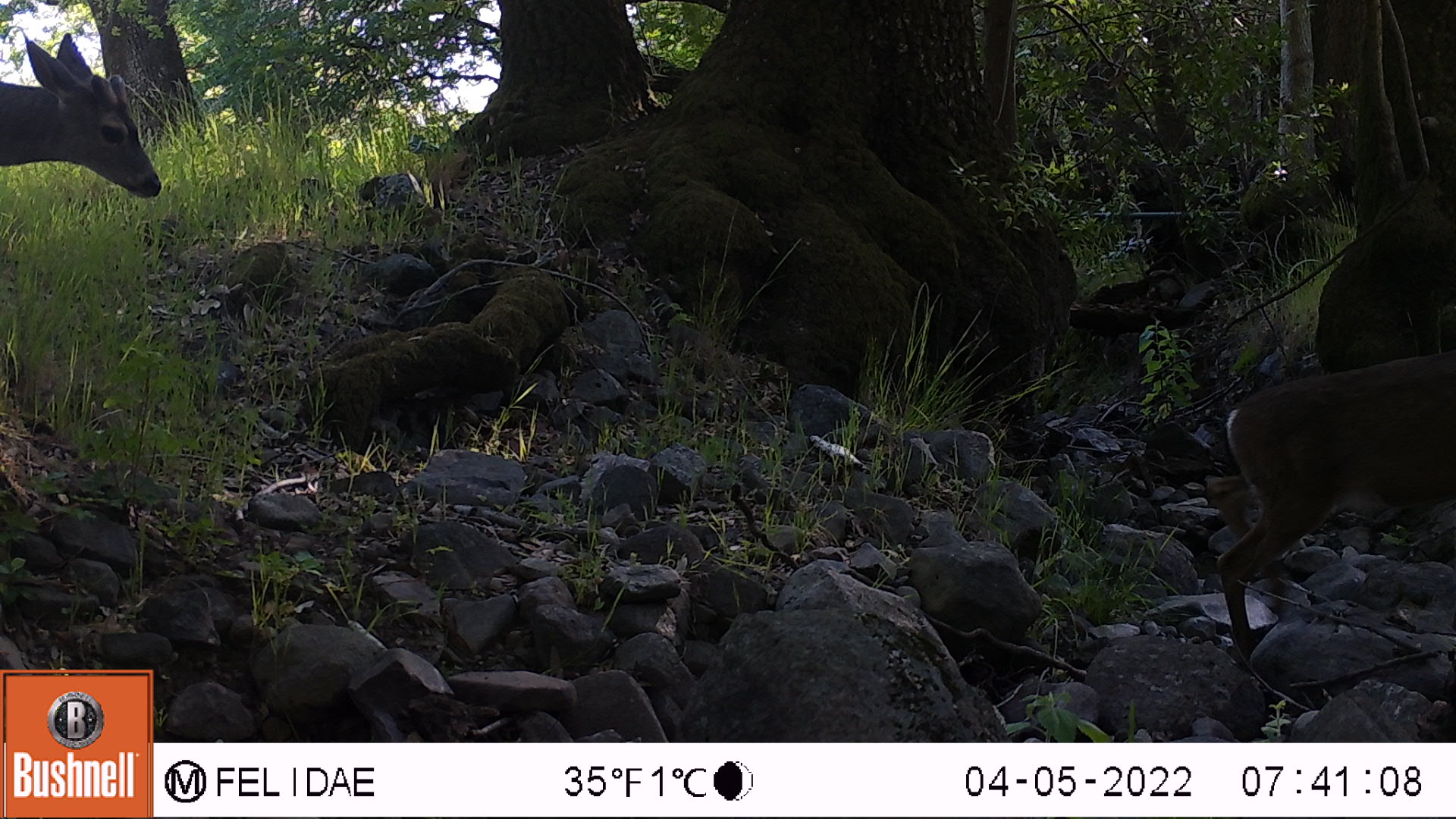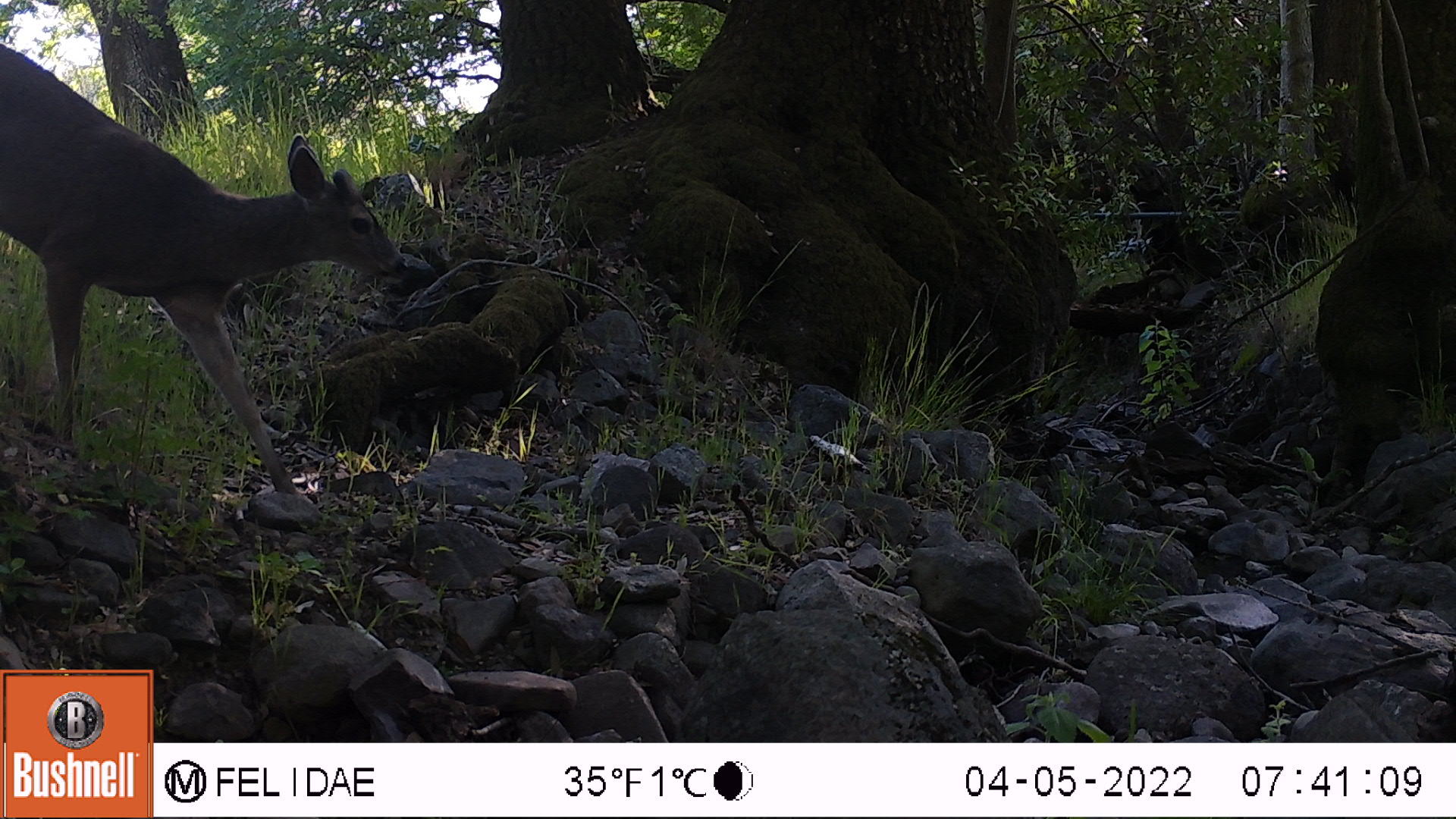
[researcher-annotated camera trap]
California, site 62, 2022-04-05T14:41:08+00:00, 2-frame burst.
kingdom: Animalia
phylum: Chordata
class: Mammalia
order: Artiodactyla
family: Cervidae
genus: Odocoileus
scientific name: Odocoileus hemionus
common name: mule deer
Mule deer (Odocoileus hemionus).